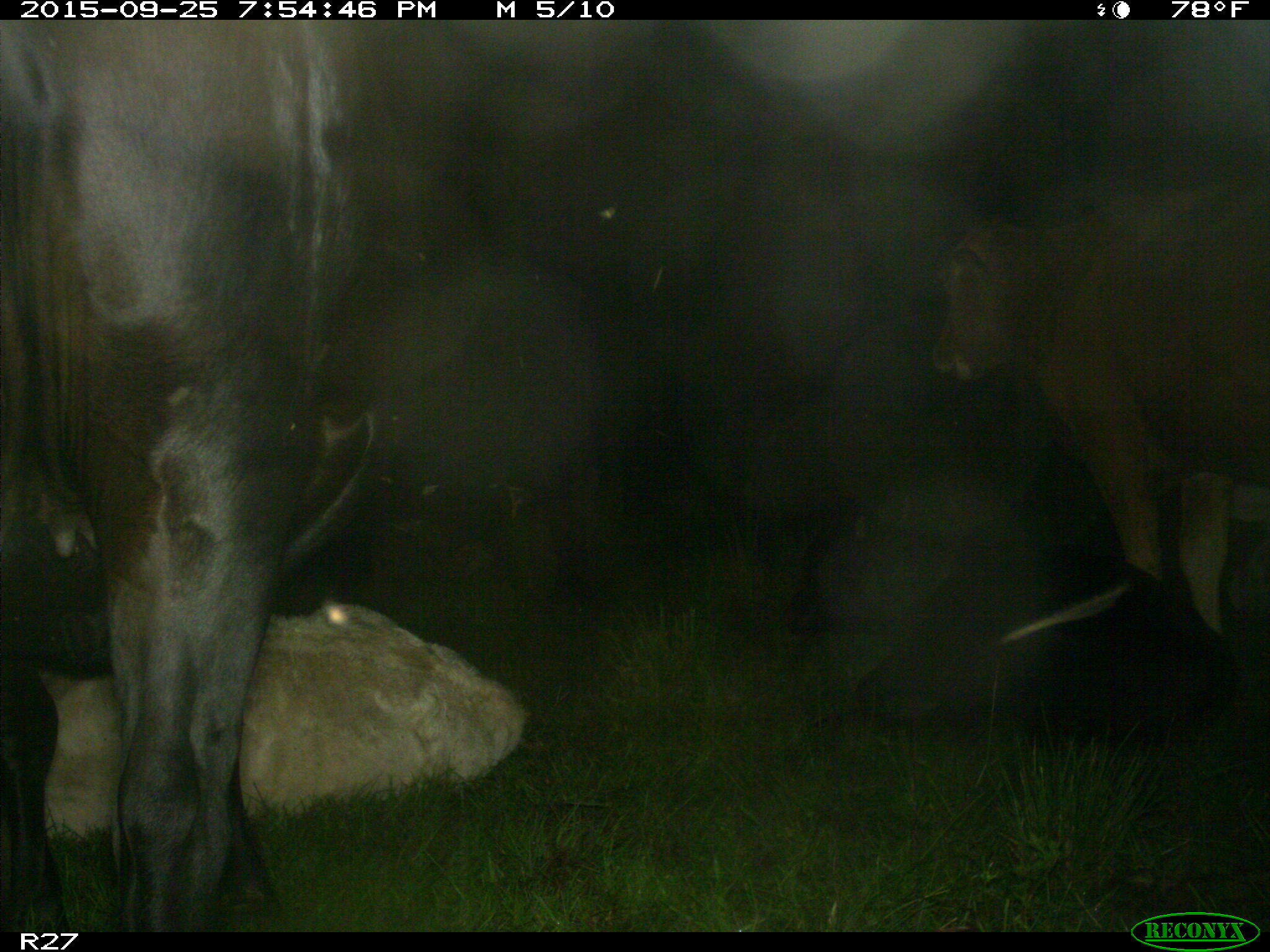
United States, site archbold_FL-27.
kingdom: Animalia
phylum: Chordata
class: Mammalia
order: Artiodactyla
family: Bovidae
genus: Bos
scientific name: Bos taurus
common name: domestic cow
Bos taurus (domestic cow).